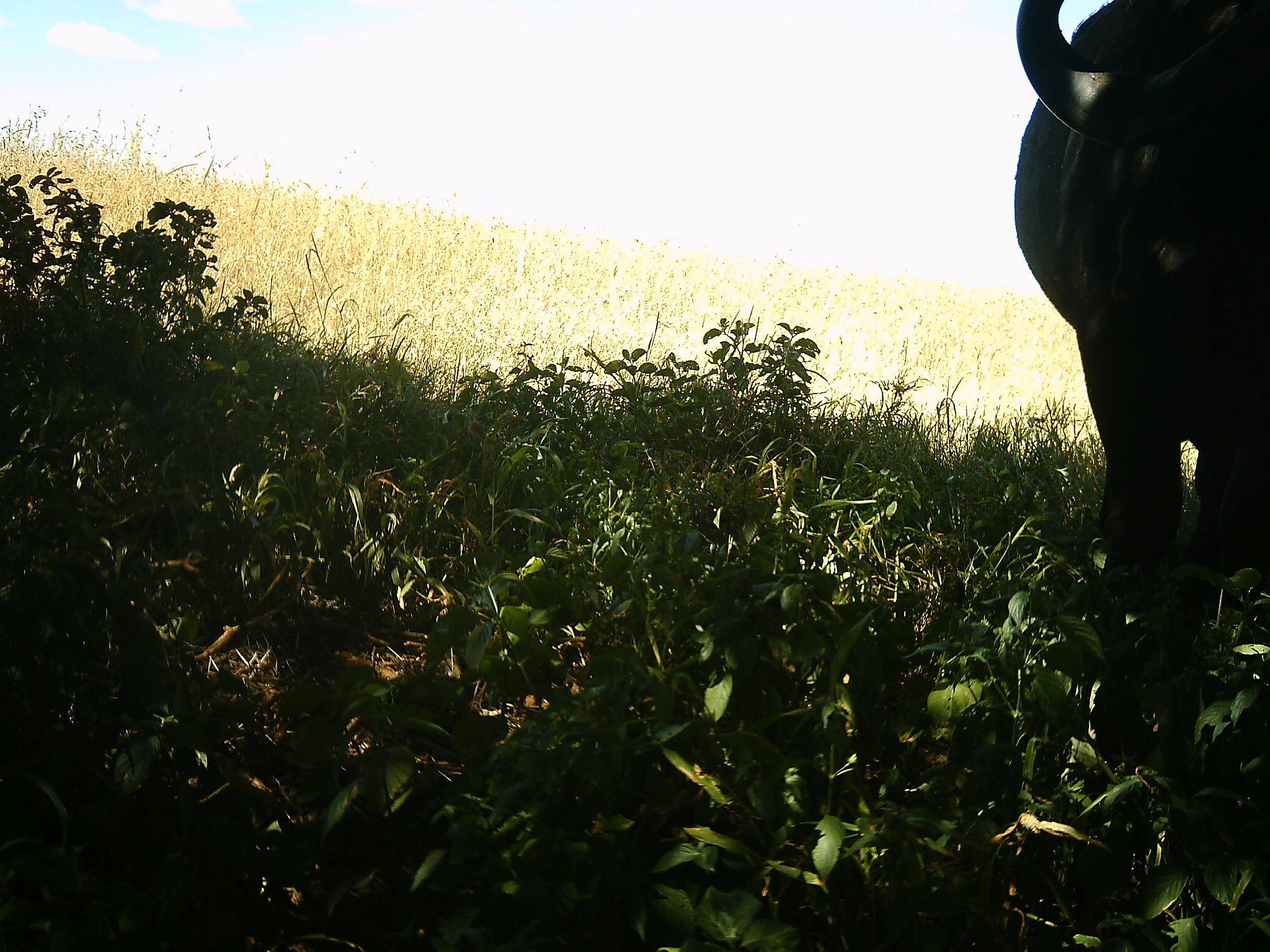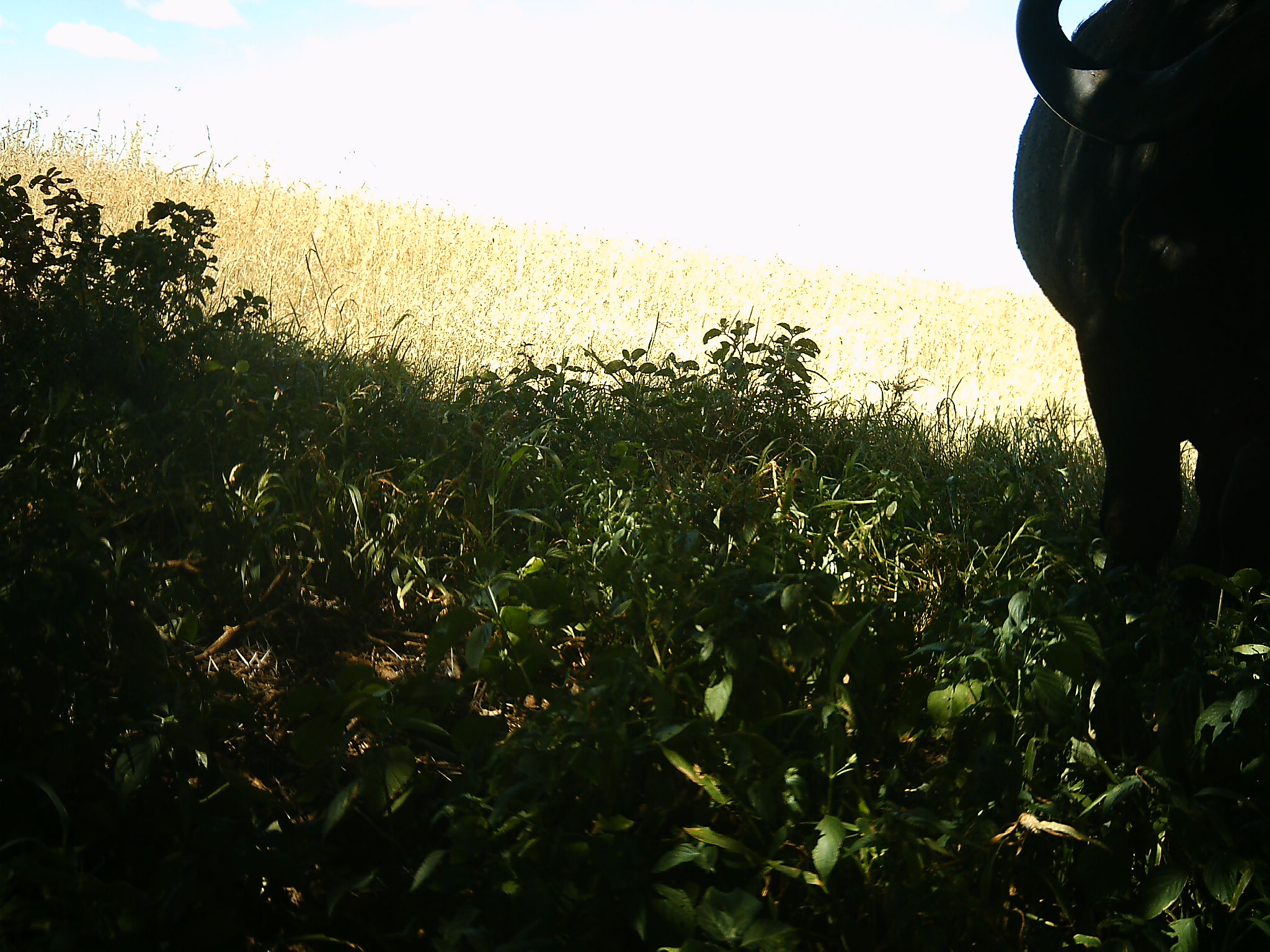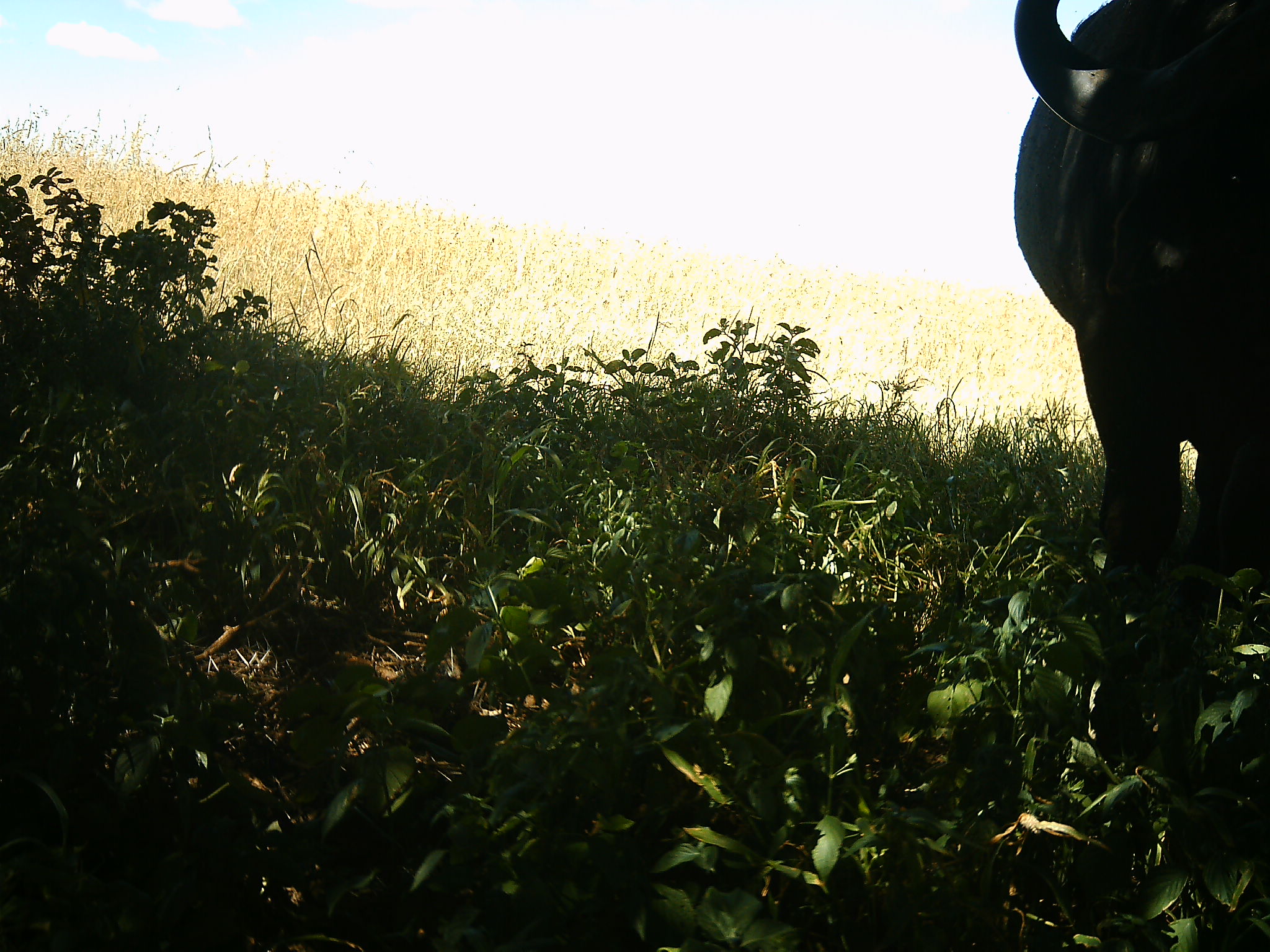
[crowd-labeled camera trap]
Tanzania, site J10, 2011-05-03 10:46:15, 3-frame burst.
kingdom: Animalia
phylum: Chordata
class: Mammalia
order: Artiodactyla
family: Bovidae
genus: Syncerus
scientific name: Syncerus caffer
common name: cape buffalo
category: buffalo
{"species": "buffalo (cape buffalo) (Syncerus caffer)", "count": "1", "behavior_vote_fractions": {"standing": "91%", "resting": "0%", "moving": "9%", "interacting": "0%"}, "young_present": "0%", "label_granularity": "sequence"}